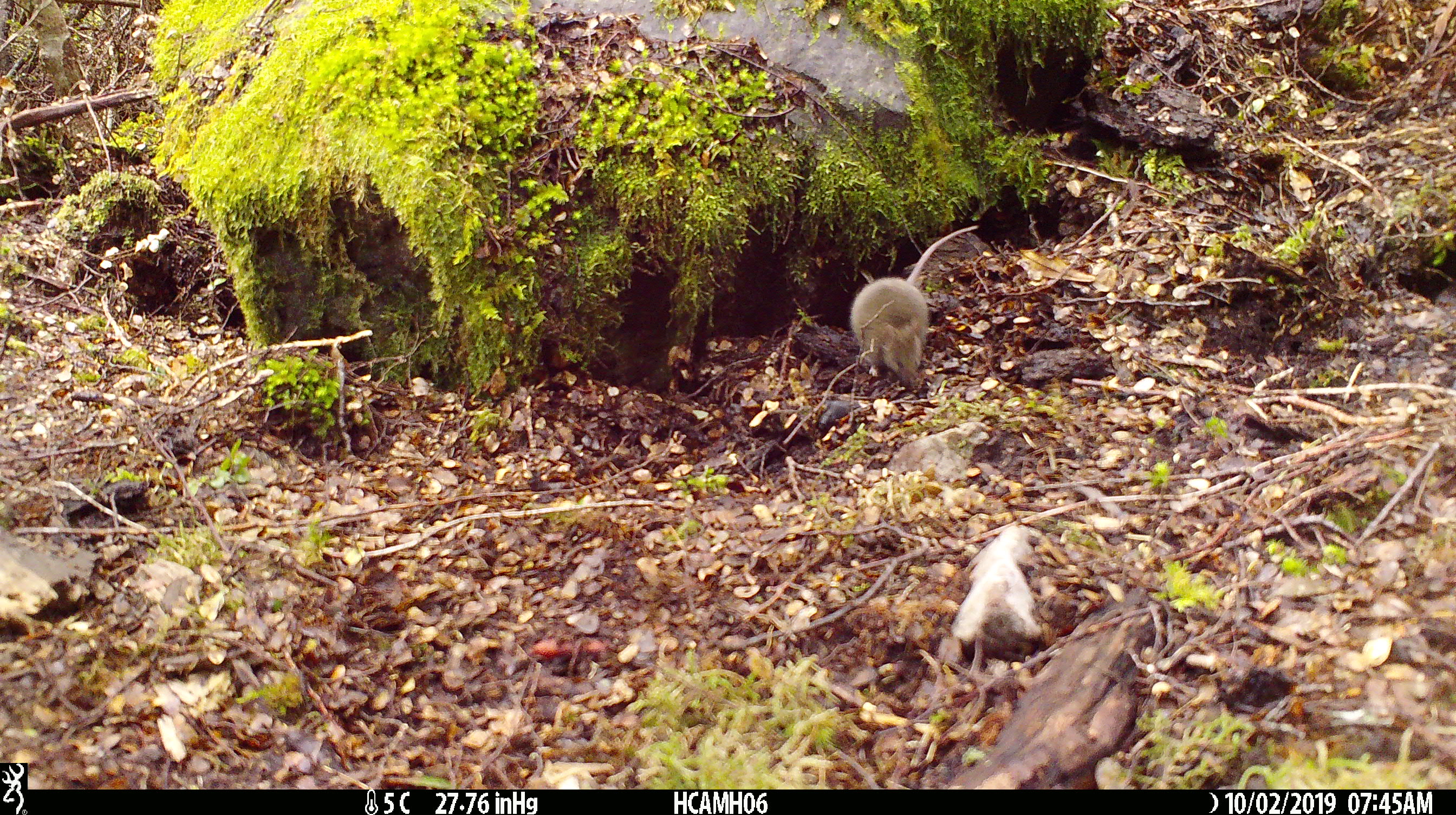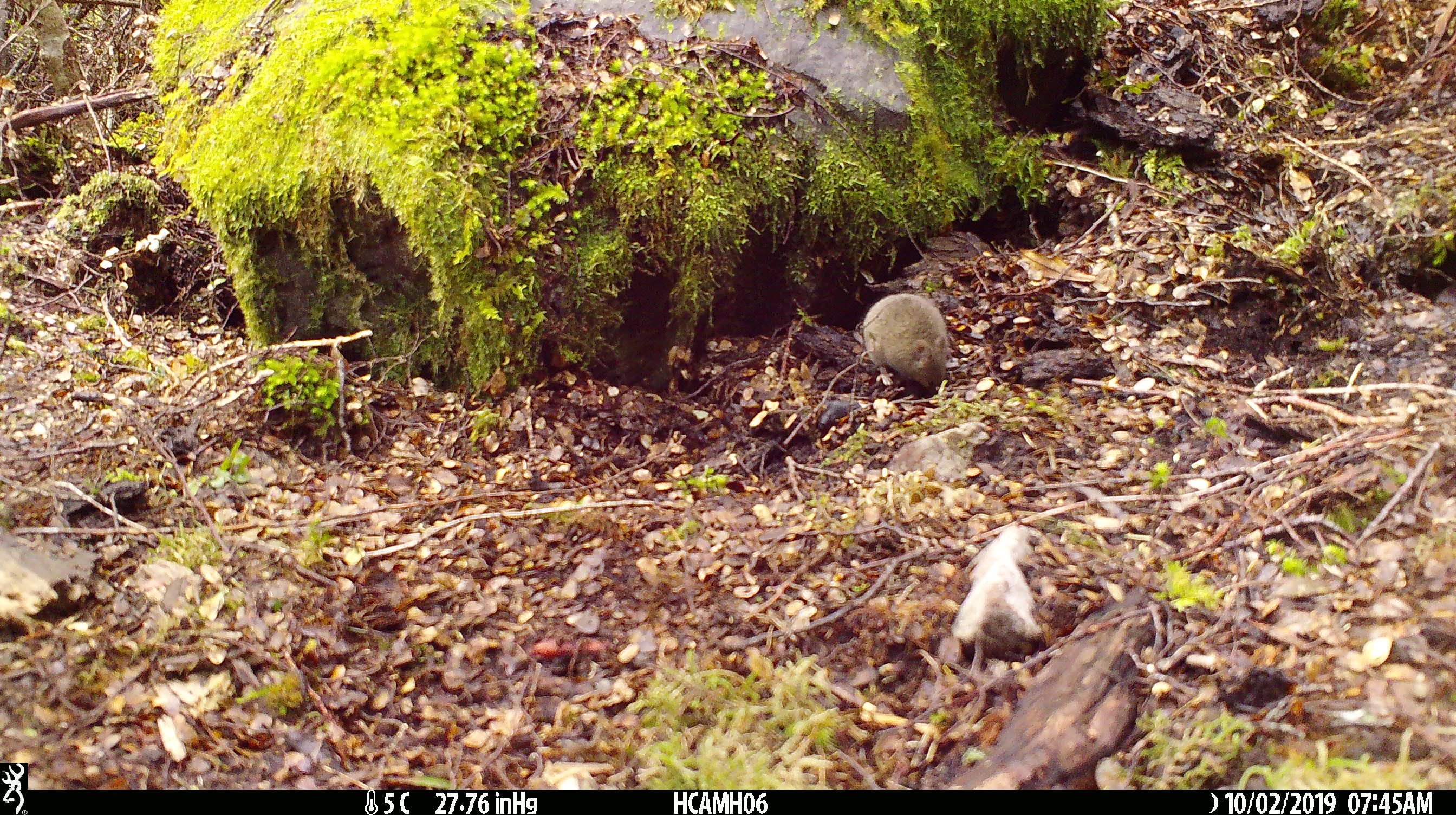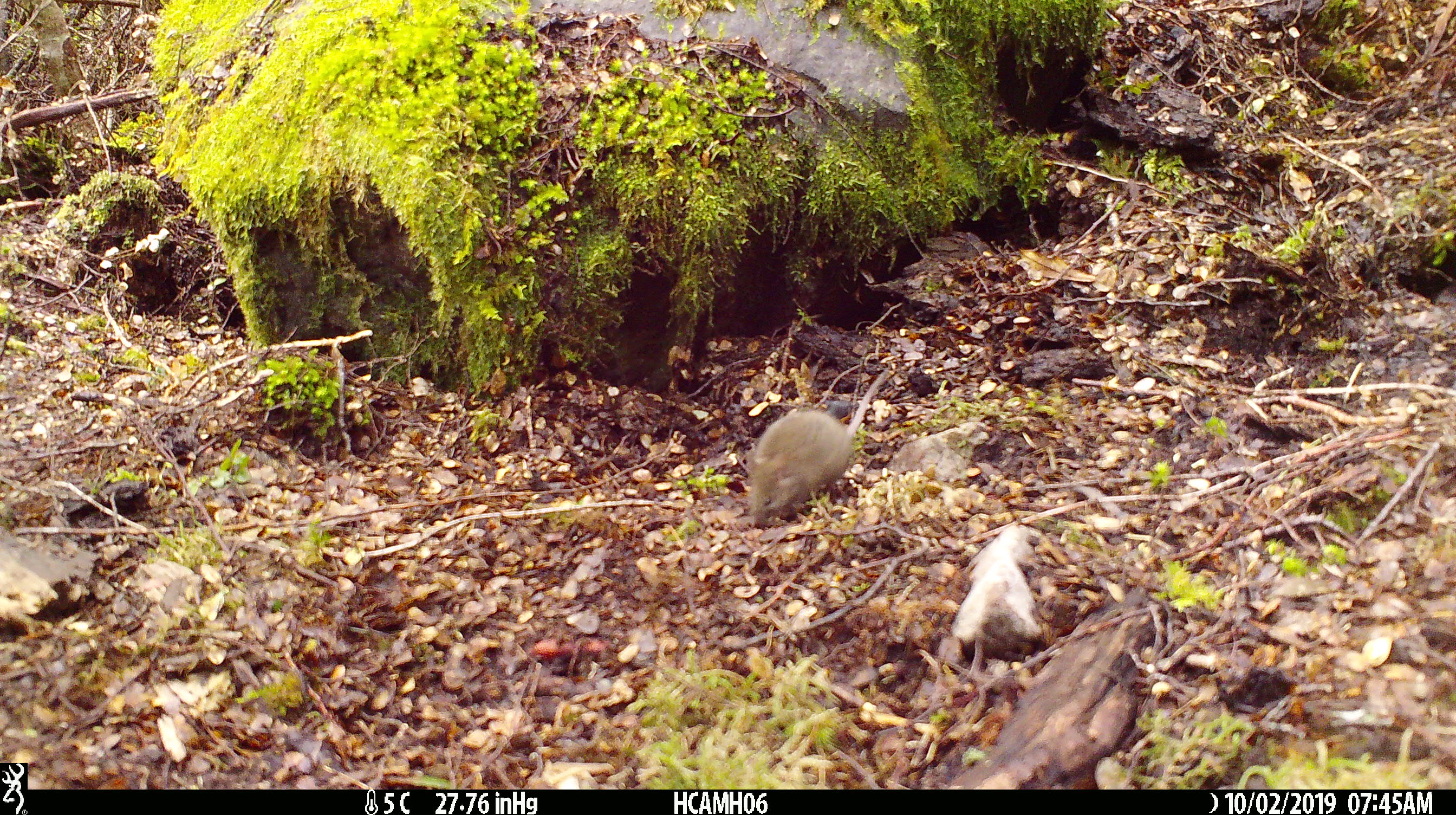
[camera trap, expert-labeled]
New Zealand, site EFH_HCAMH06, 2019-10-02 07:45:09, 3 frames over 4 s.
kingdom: Animalia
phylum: Chordata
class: Mammalia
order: Rodentia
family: Muridae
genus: Mus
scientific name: Mus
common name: mouse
Mouse (Mus).